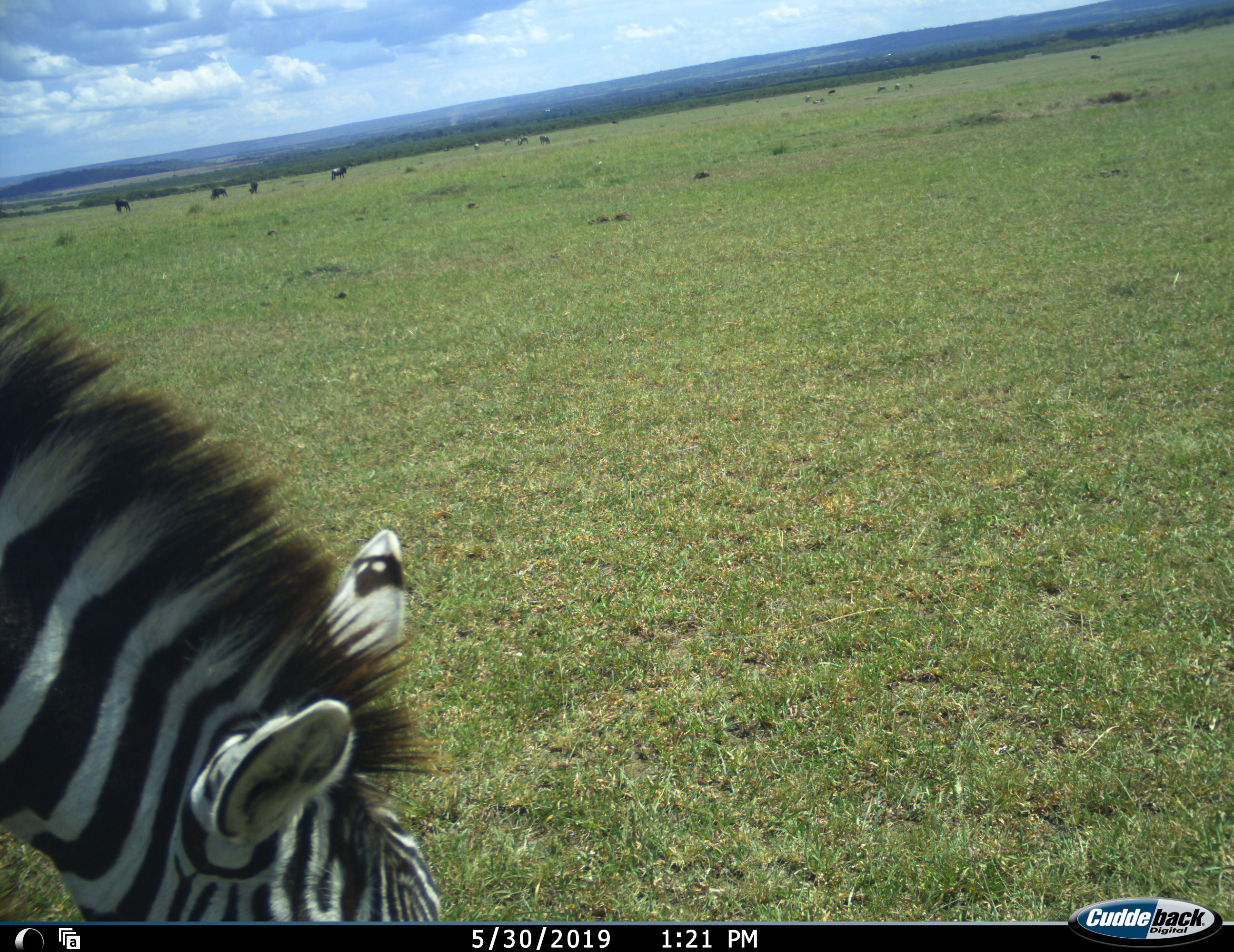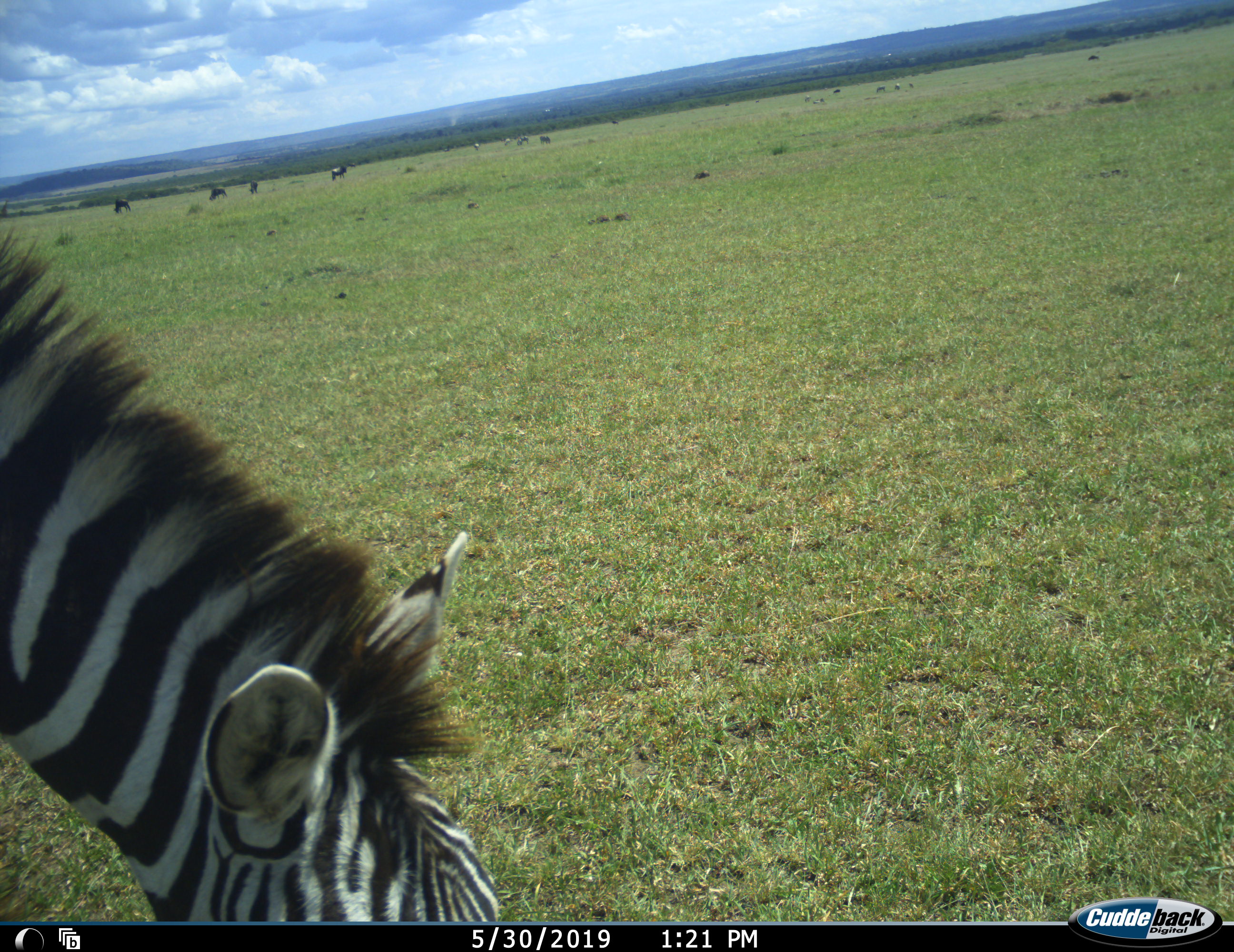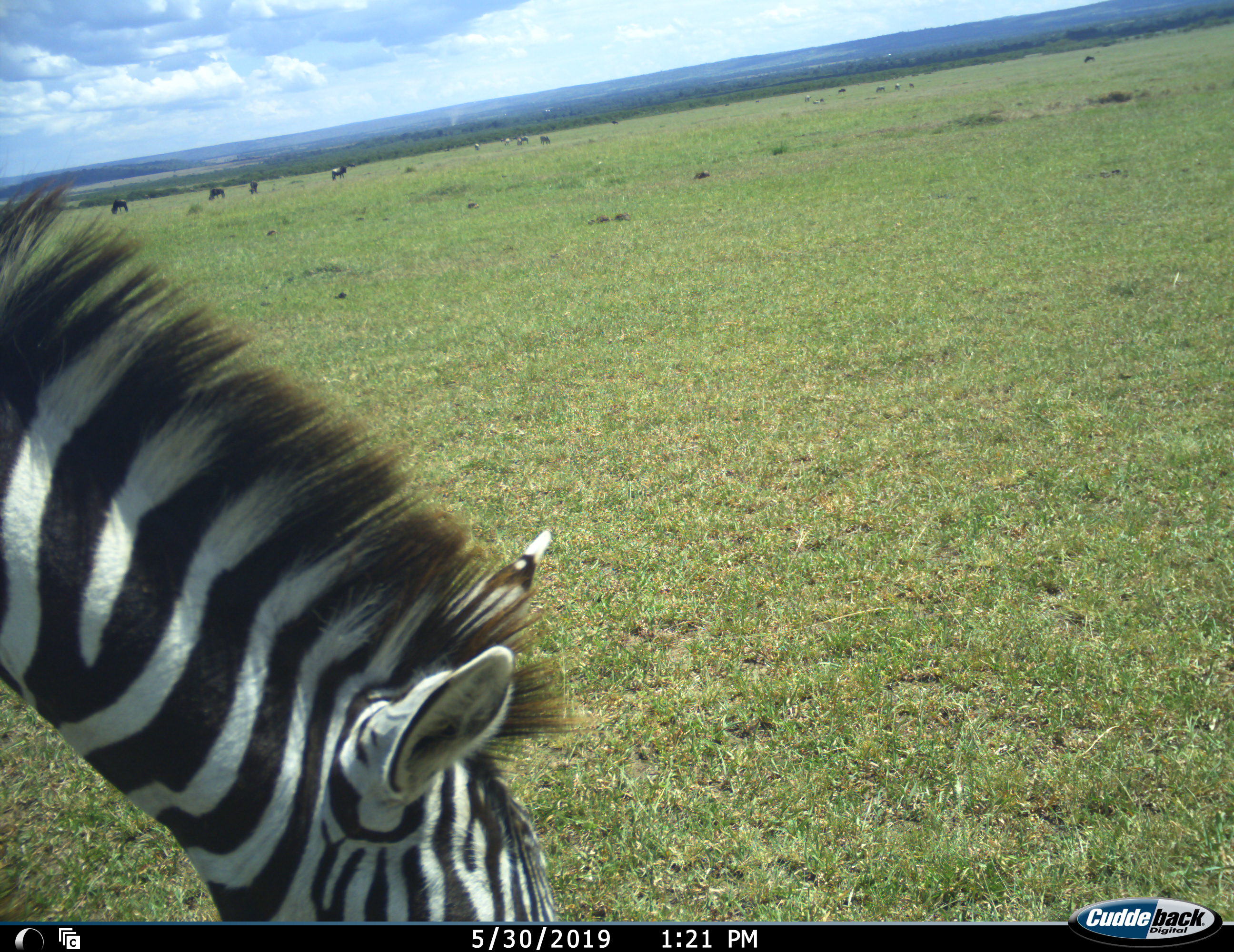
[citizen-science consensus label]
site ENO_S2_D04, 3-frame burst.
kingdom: Animalia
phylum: Chordata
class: Mammalia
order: Perissodactyla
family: Equidae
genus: Equus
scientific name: Equus quagga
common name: plains zebra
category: zebraplains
Zebraplains (plains zebra) (Equus quagga), count 1. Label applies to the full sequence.